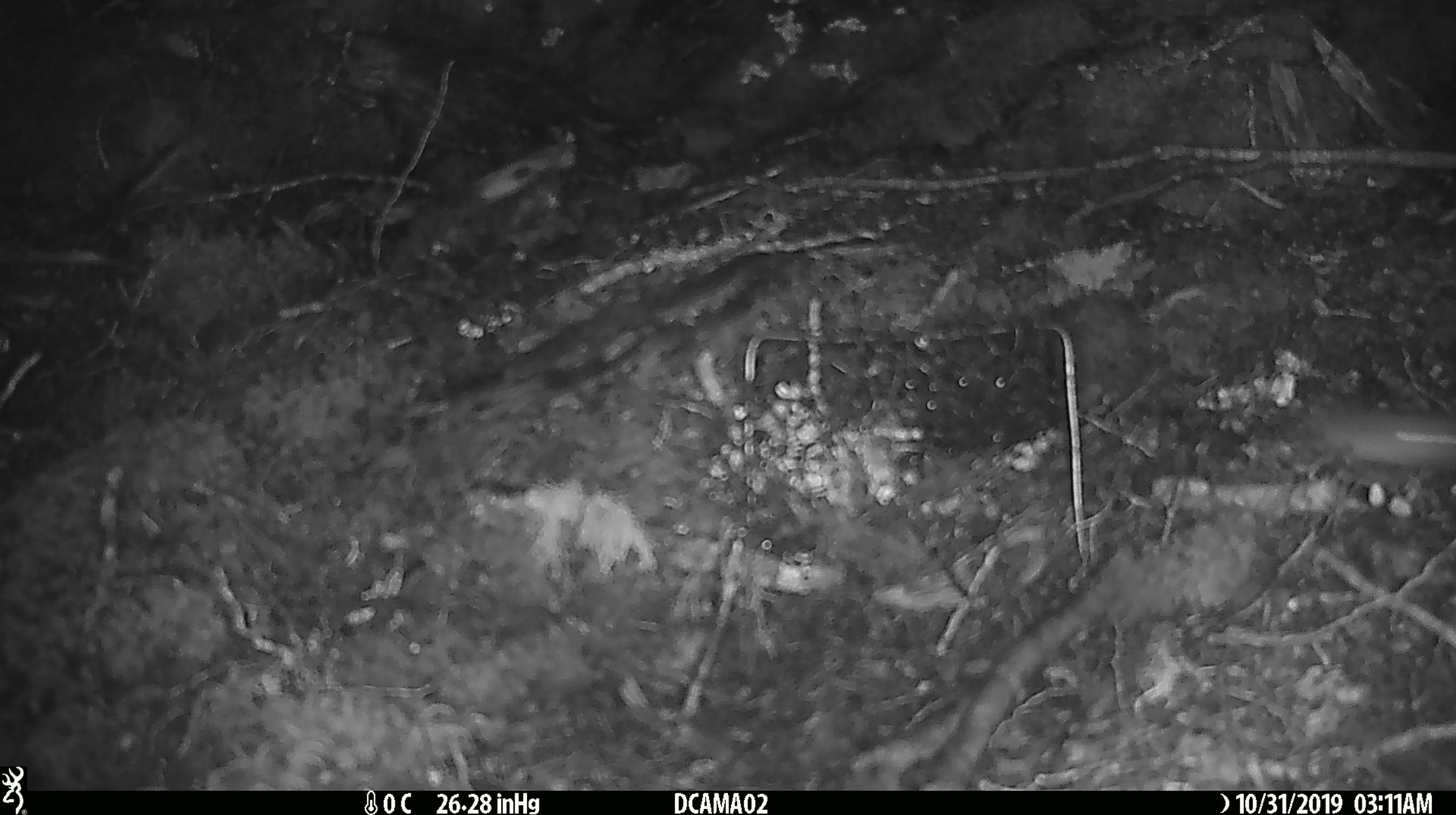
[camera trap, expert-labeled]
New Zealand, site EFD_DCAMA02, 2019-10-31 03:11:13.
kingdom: Animalia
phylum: Chordata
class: Mammalia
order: Rodentia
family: Muridae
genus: Mus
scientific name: Mus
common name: mouse